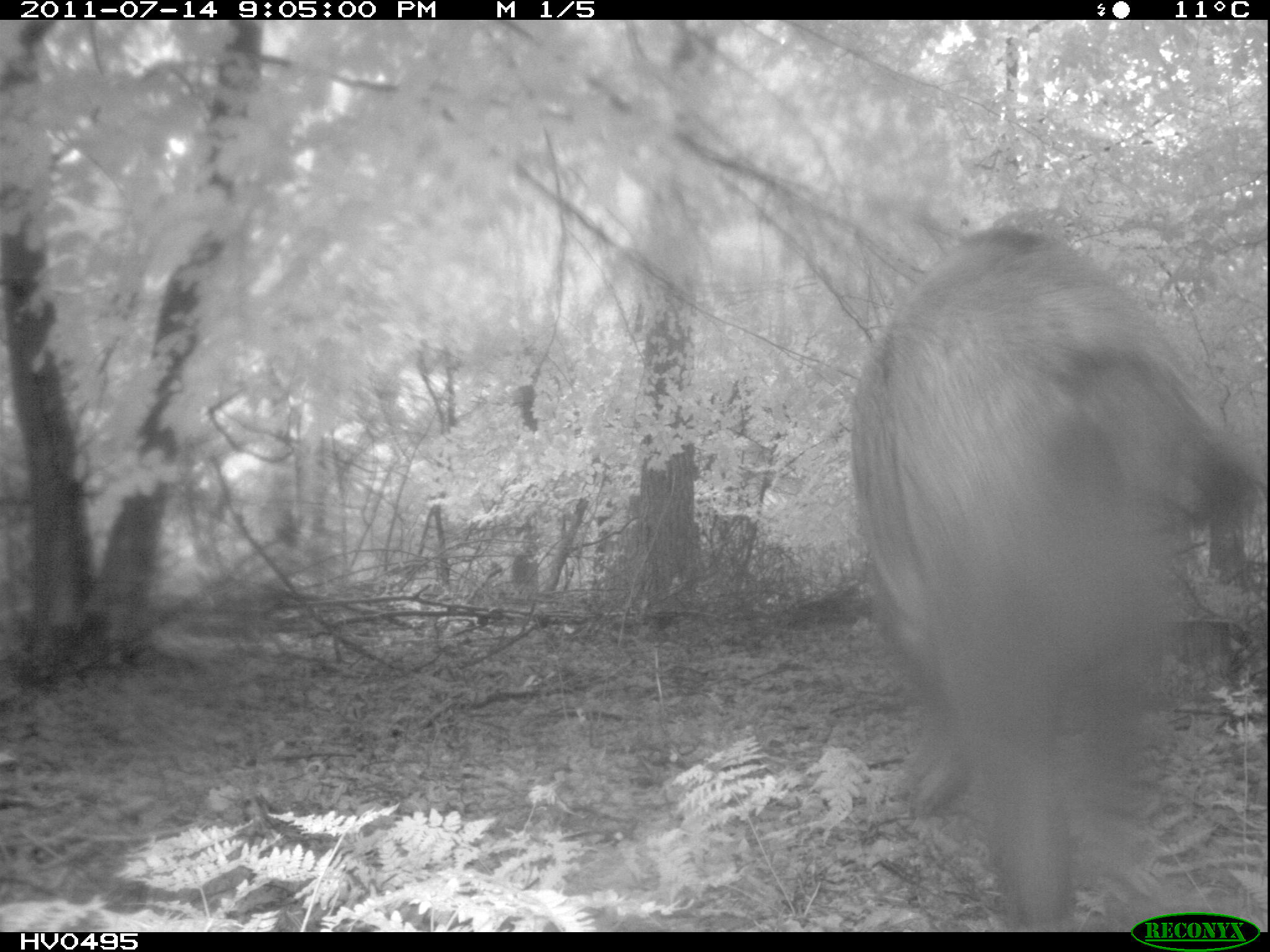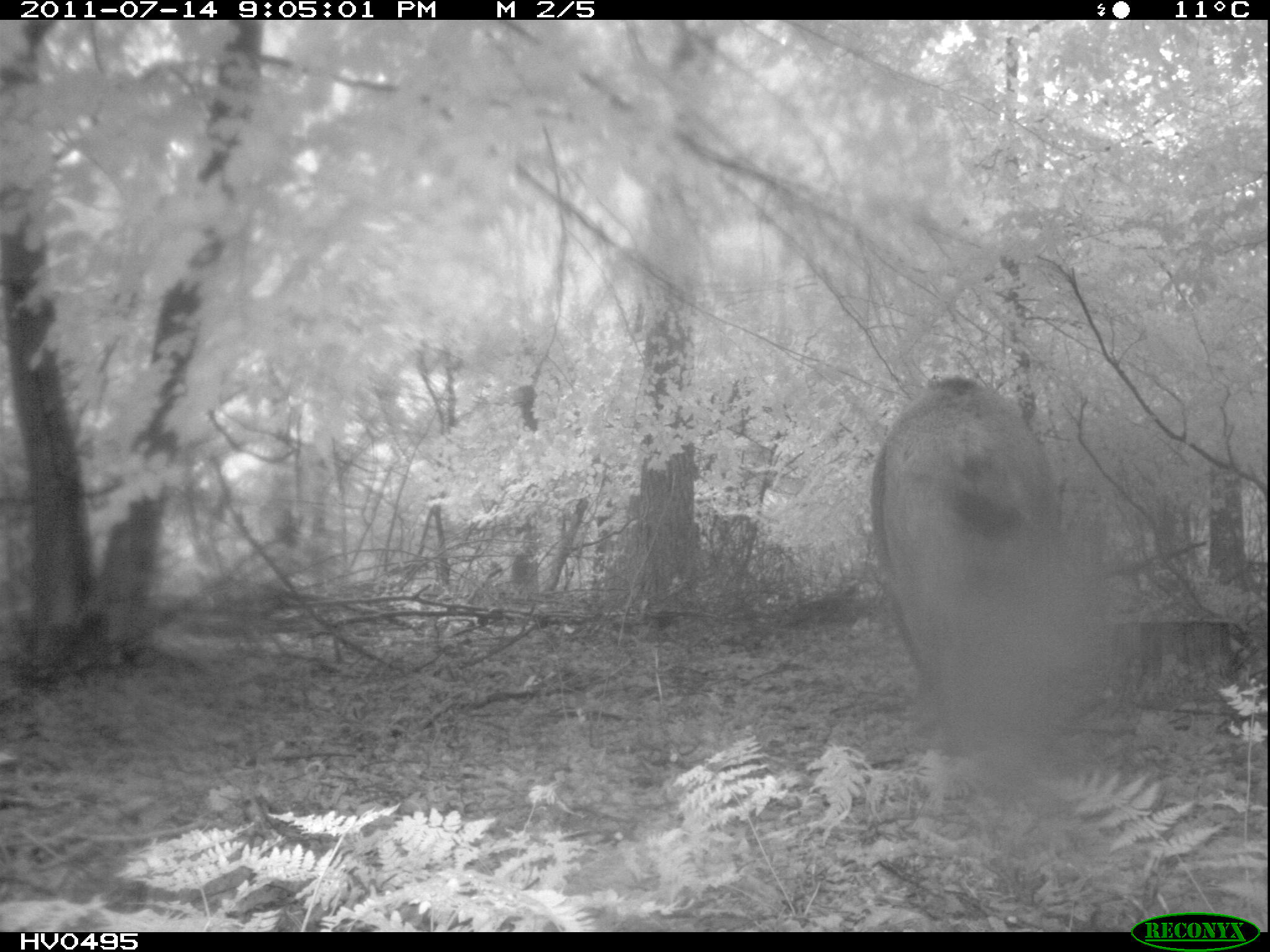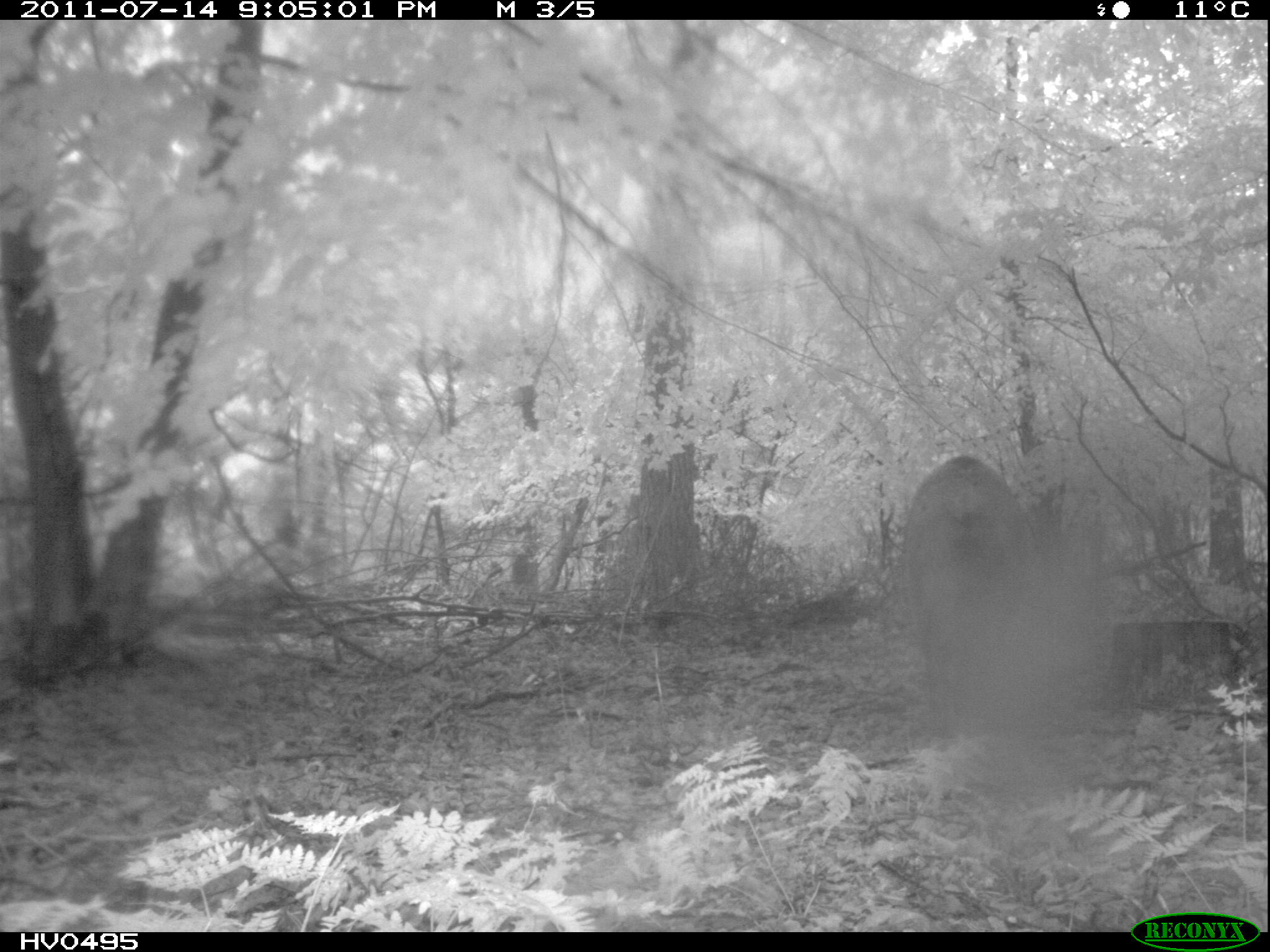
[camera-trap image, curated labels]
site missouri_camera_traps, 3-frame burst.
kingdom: Animalia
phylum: Chordata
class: Mammalia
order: Artiodactyla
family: Suidae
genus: Sus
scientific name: Sus scrofa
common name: wild boar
Wild boar (Sus scrofa). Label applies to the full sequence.